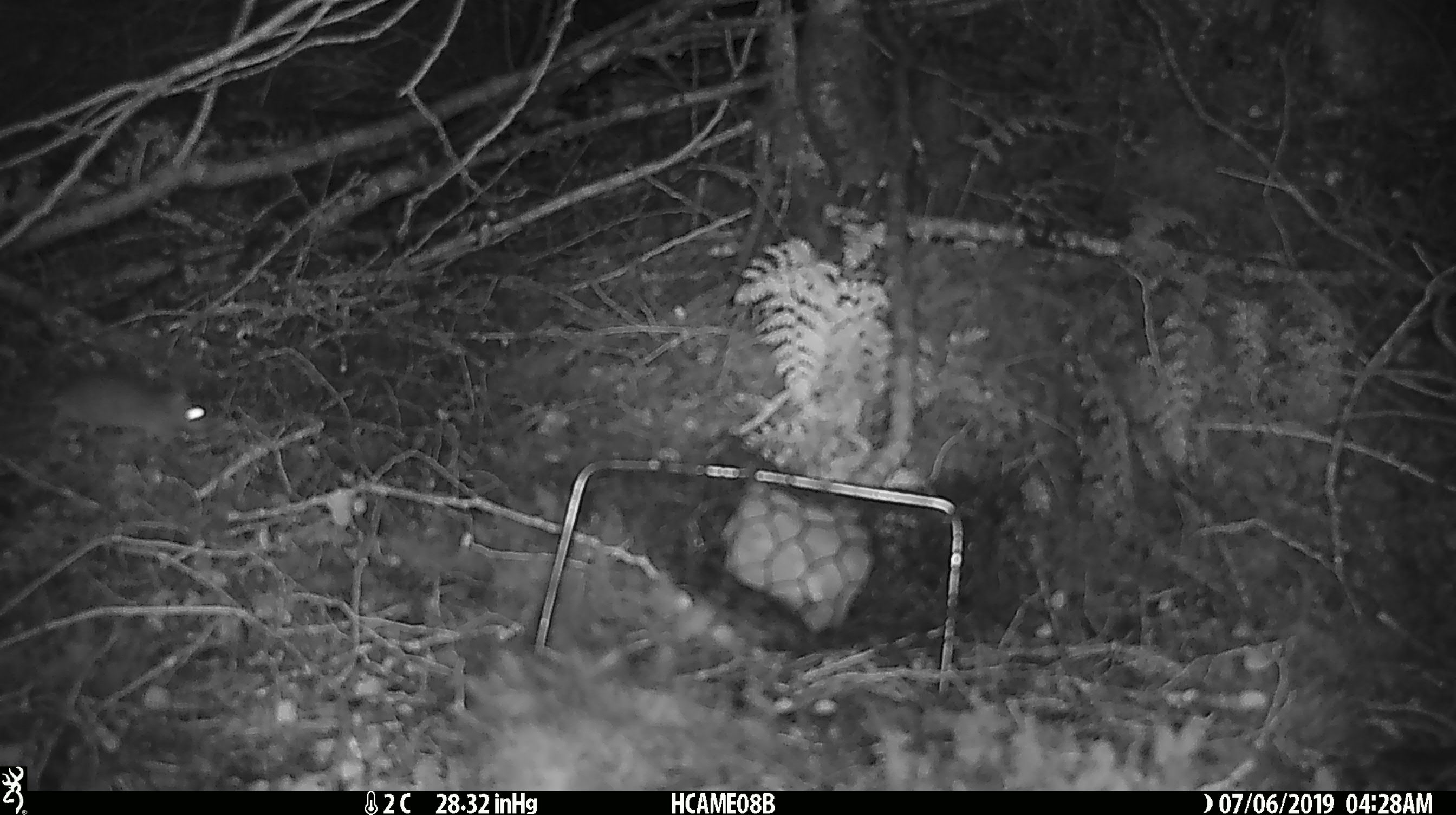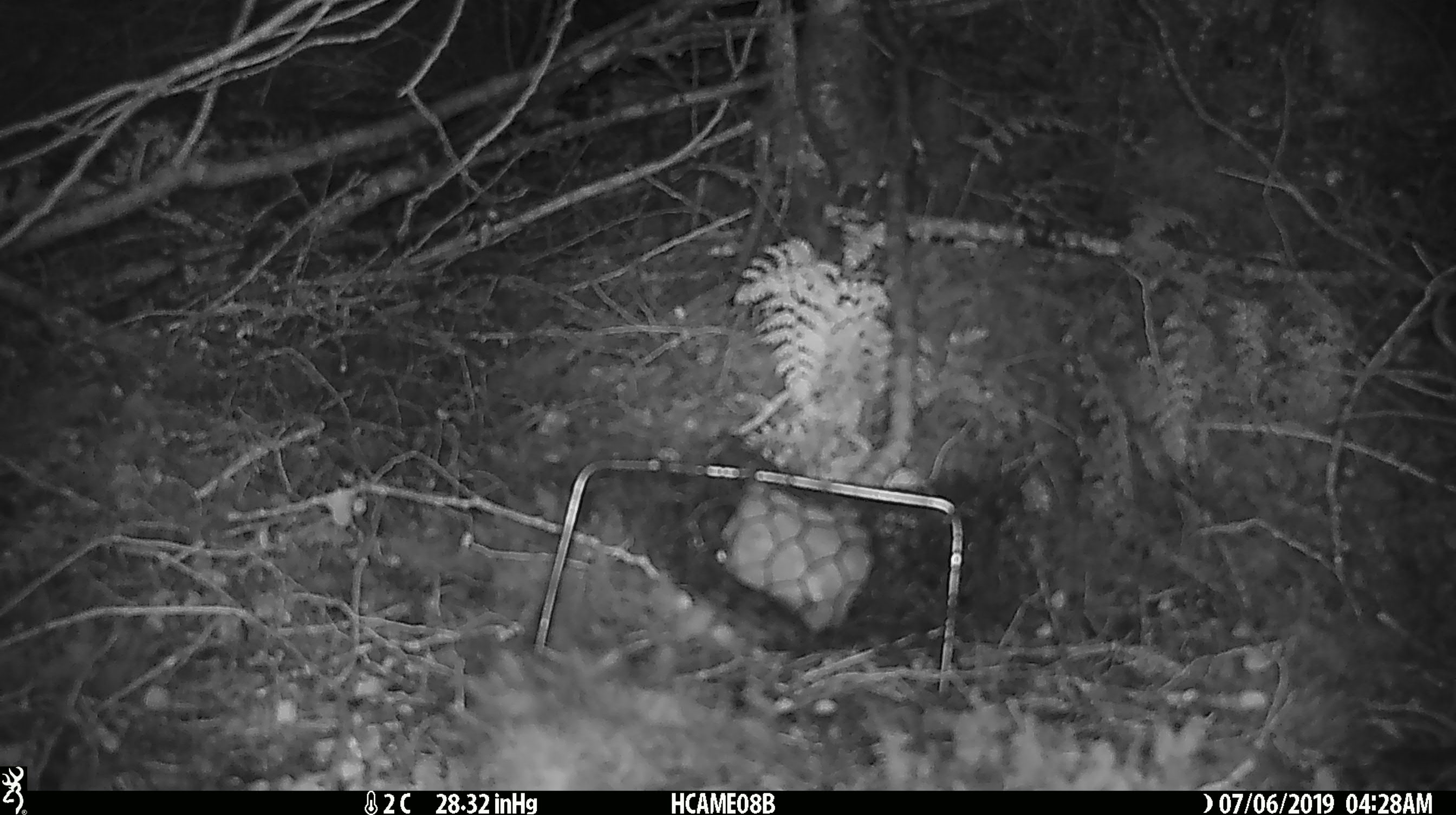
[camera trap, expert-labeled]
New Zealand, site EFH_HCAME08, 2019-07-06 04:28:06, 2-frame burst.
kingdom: Animalia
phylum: Chordata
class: Mammalia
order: Rodentia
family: Muridae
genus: Mus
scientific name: Mus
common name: mouse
Mouse (Mus).